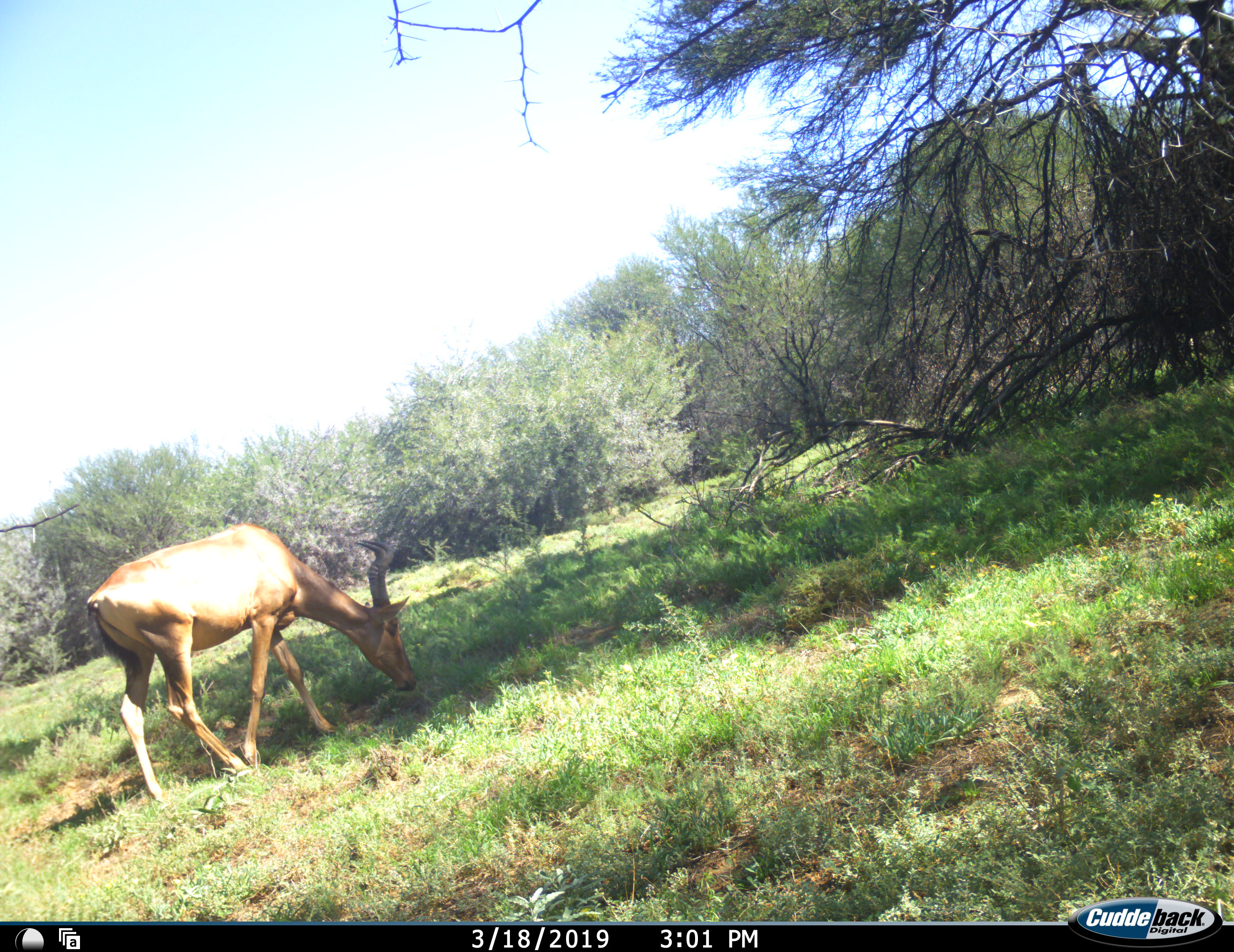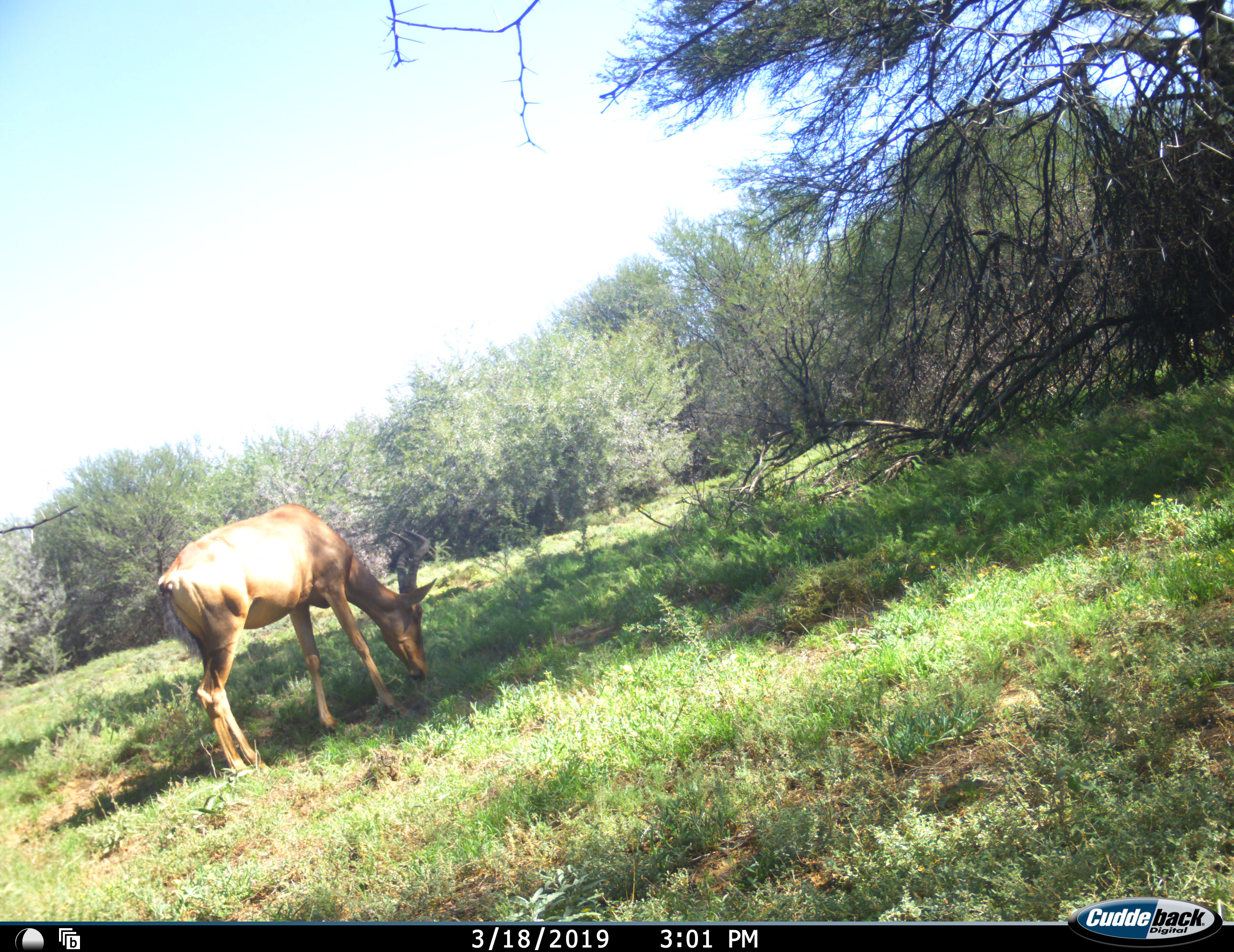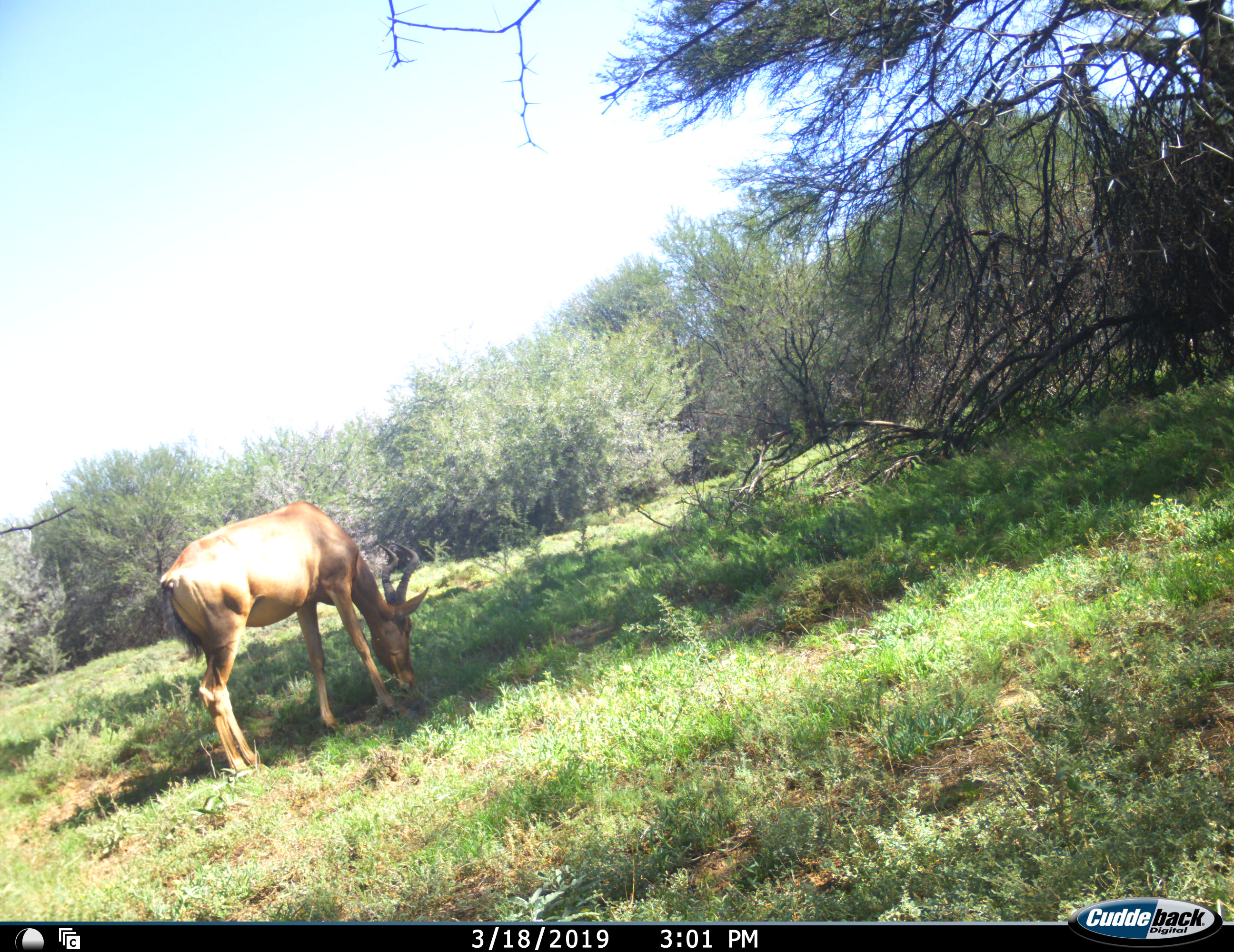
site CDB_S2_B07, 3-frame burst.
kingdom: Animalia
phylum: Chordata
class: Mammalia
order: Artiodactyla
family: Bovidae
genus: Alcelaphus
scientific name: Alcelaphus buselaphus caama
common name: red hartebeest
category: hartebeestred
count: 1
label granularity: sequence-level